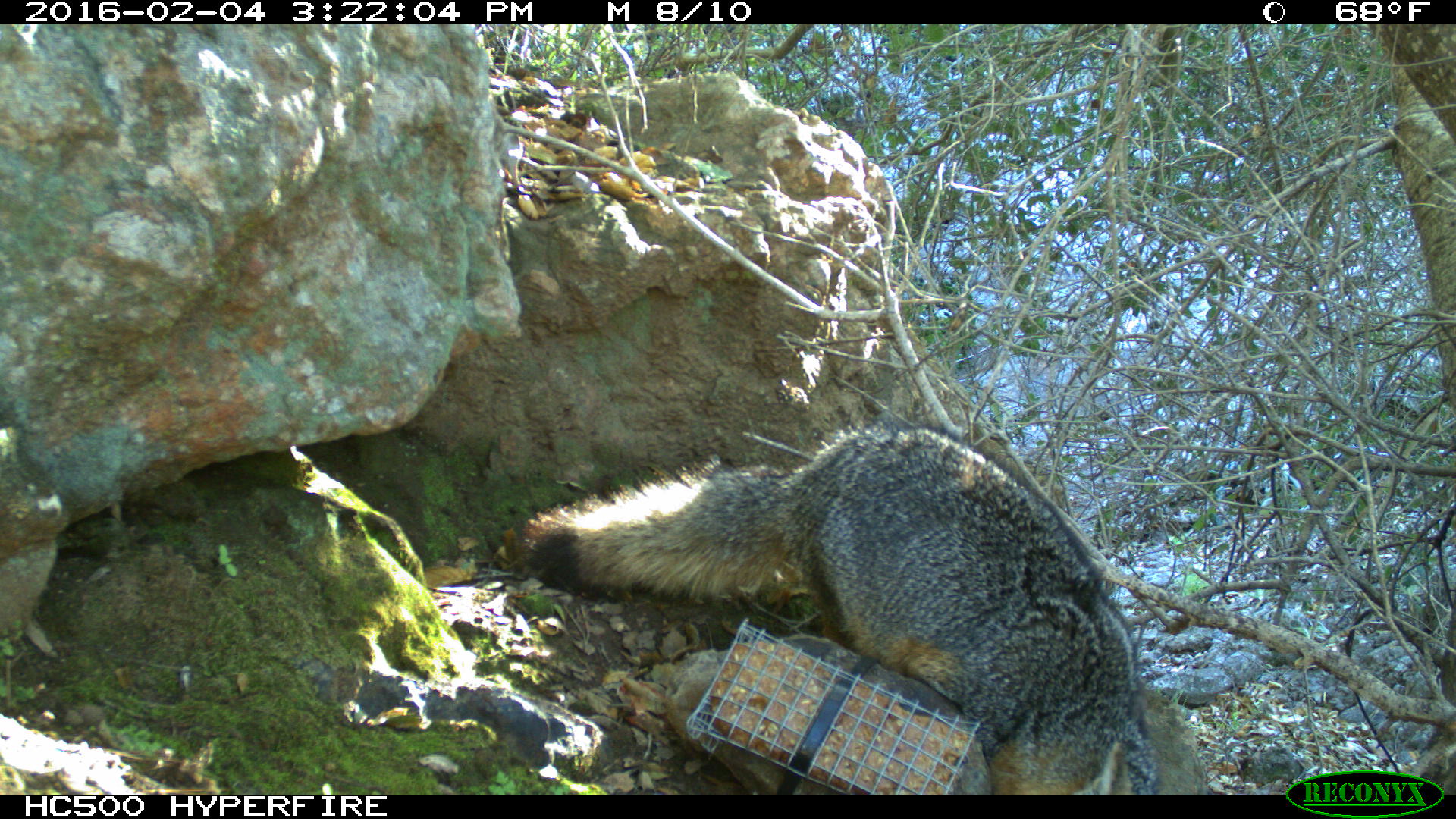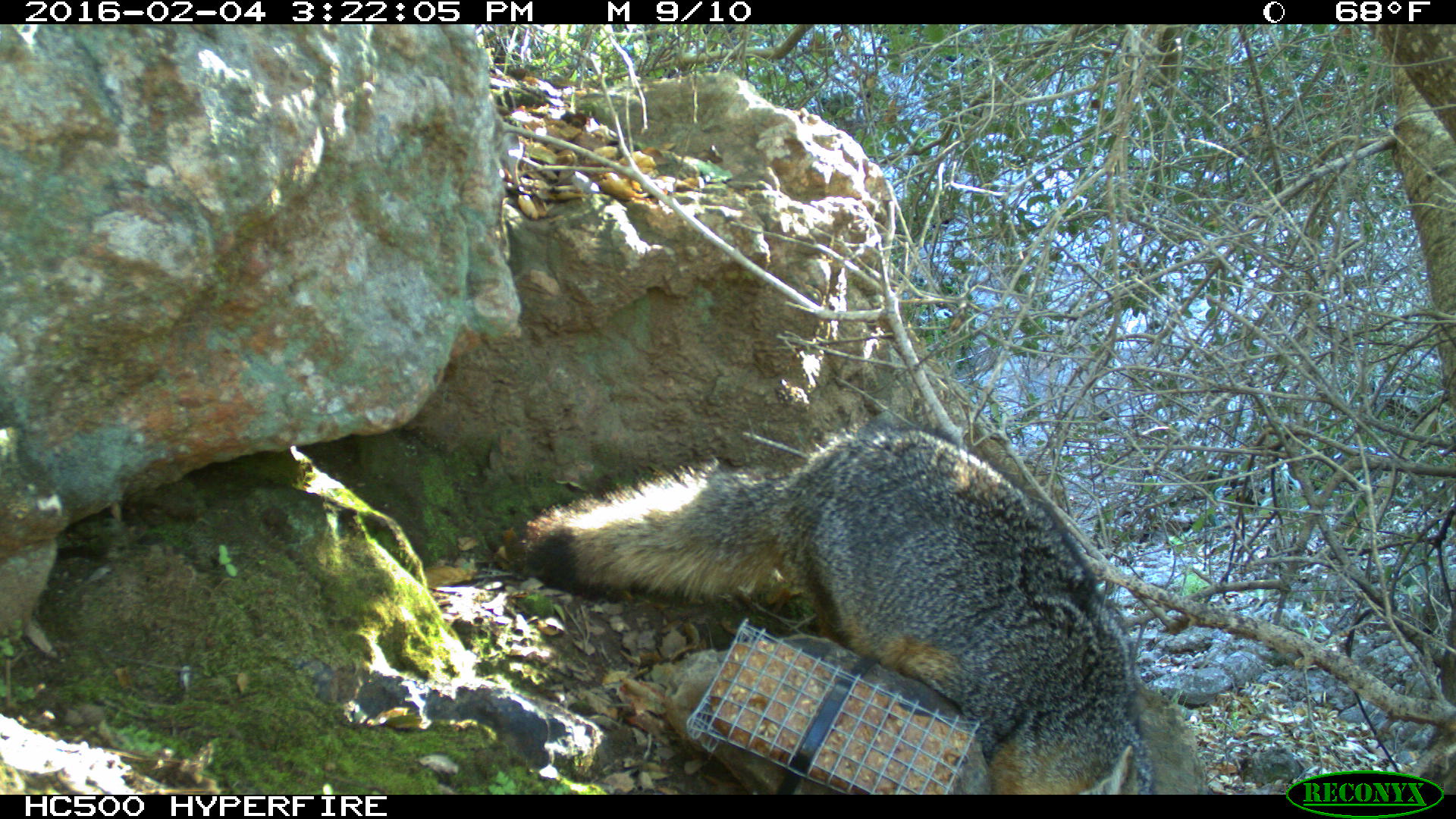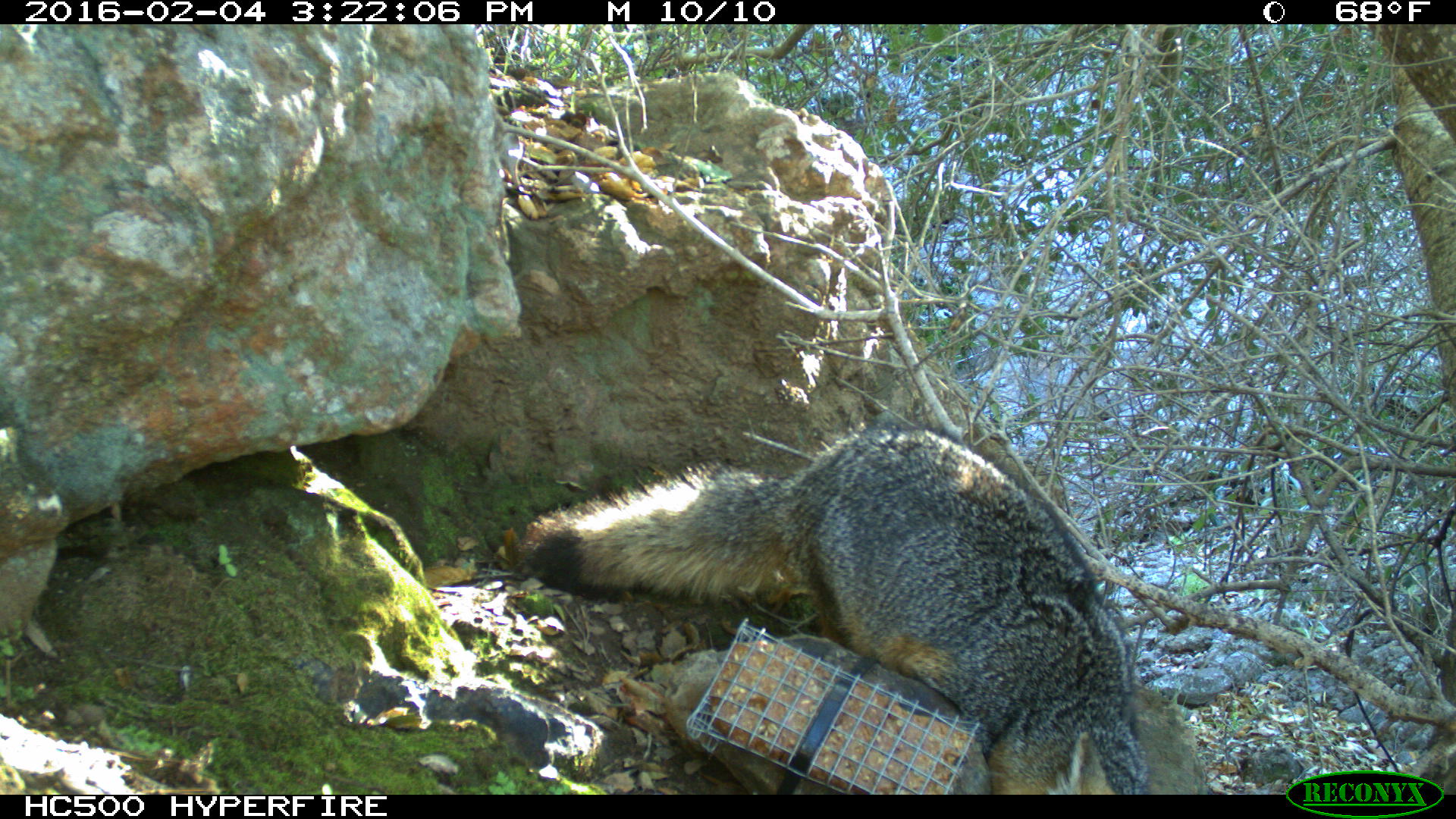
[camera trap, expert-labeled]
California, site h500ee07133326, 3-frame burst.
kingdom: Animalia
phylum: Chordata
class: Mammalia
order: Carnivora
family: Canidae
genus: Urocyon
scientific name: Urocyon littoralis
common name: island fox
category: fox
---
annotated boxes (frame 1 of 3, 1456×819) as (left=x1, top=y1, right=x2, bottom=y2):
fox: (left=499, top=419, right=1209, bottom=794)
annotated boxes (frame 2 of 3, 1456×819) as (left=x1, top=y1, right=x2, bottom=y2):
fox: (left=525, top=426, right=1156, bottom=794)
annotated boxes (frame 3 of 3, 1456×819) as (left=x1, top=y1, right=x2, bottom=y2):
fox: (left=518, top=421, right=1145, bottom=793)